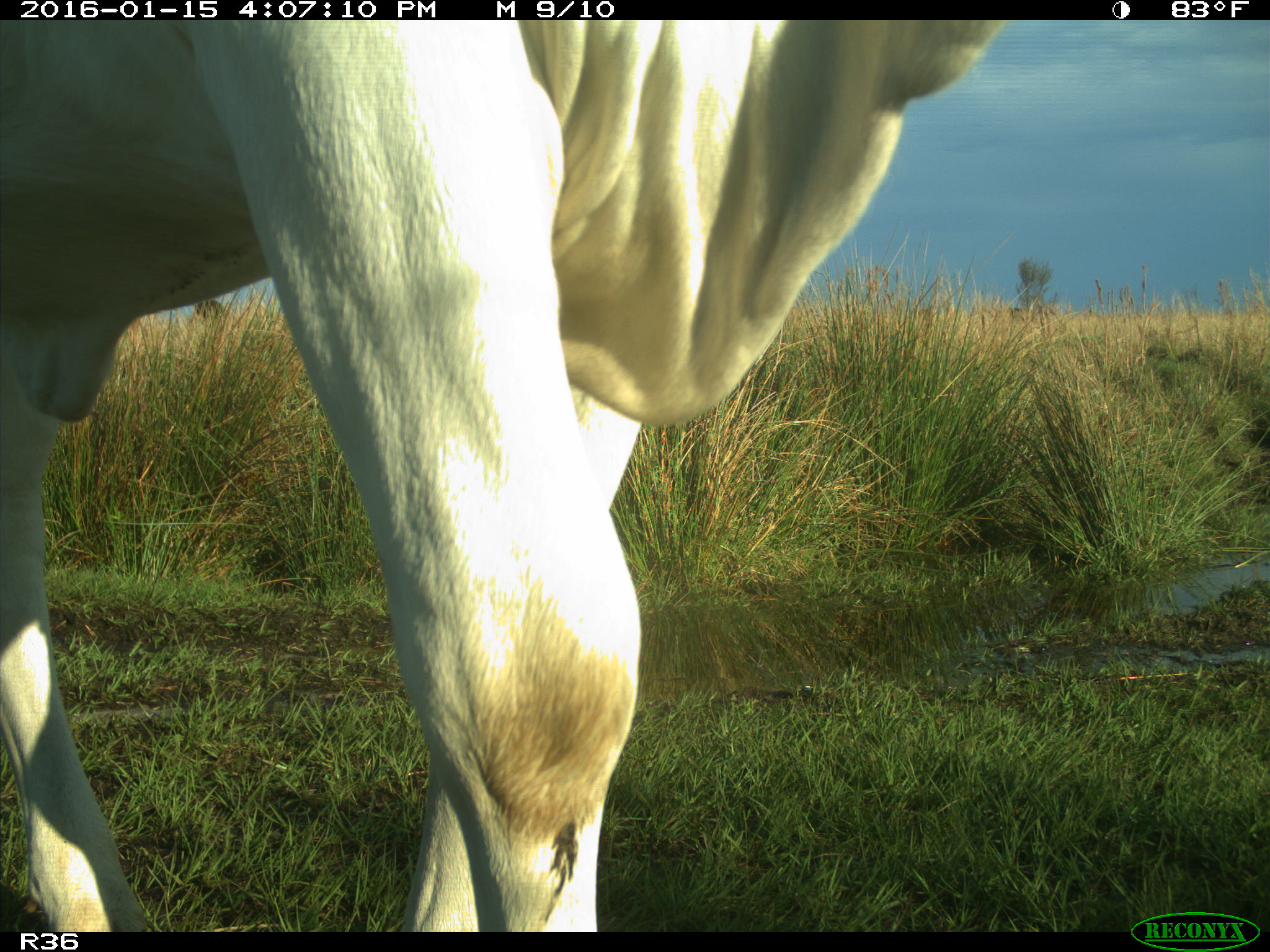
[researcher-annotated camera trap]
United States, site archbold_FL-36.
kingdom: Animalia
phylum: Chordata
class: Mammalia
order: Artiodactyla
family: Bovidae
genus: Bos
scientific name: Bos taurus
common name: domestic cow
Bos taurus (domestic cow).